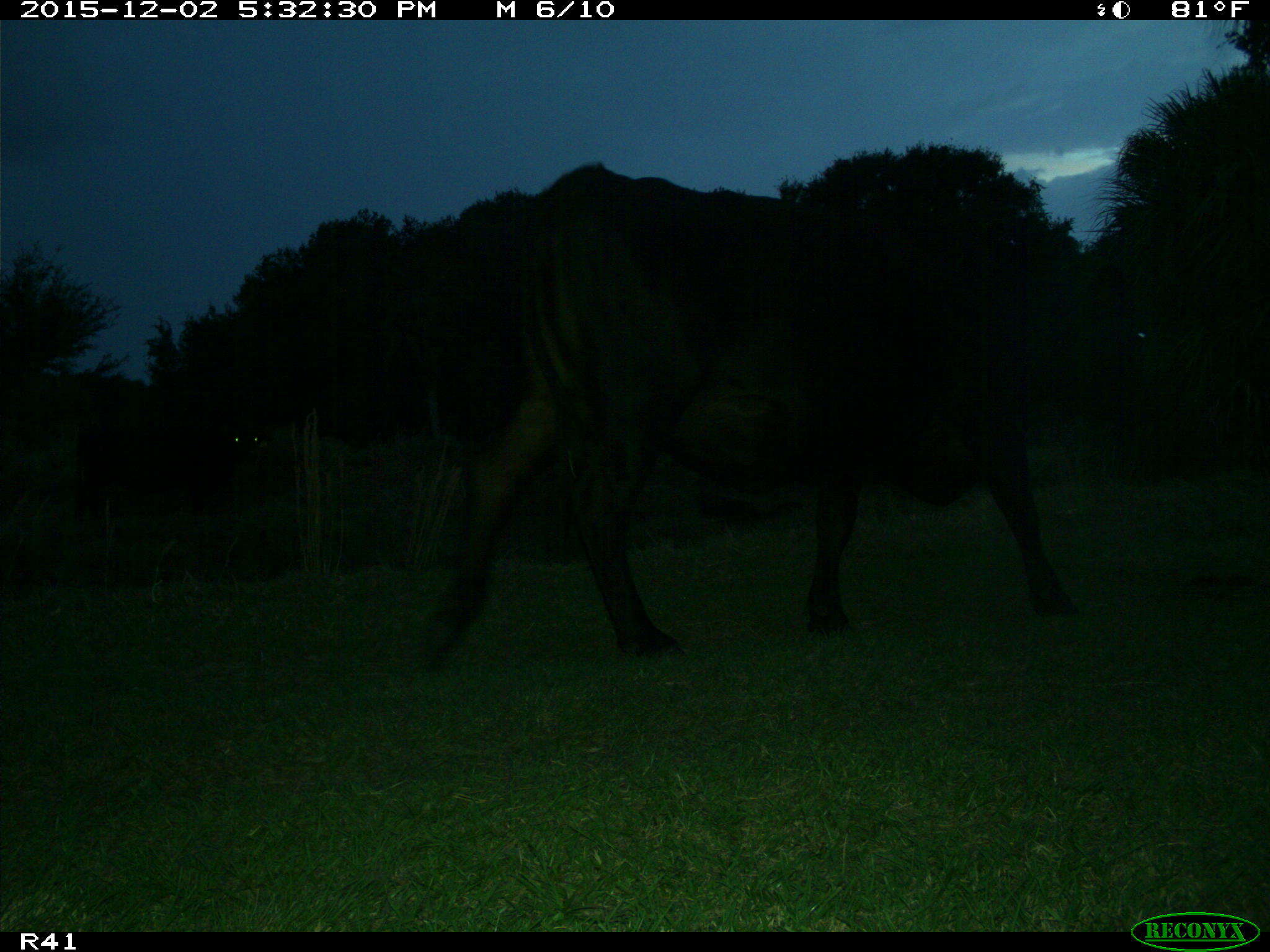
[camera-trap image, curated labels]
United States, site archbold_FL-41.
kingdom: Animalia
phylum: Chordata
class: Mammalia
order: Artiodactyla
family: Bovidae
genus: Bos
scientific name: Bos taurus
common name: domestic cow